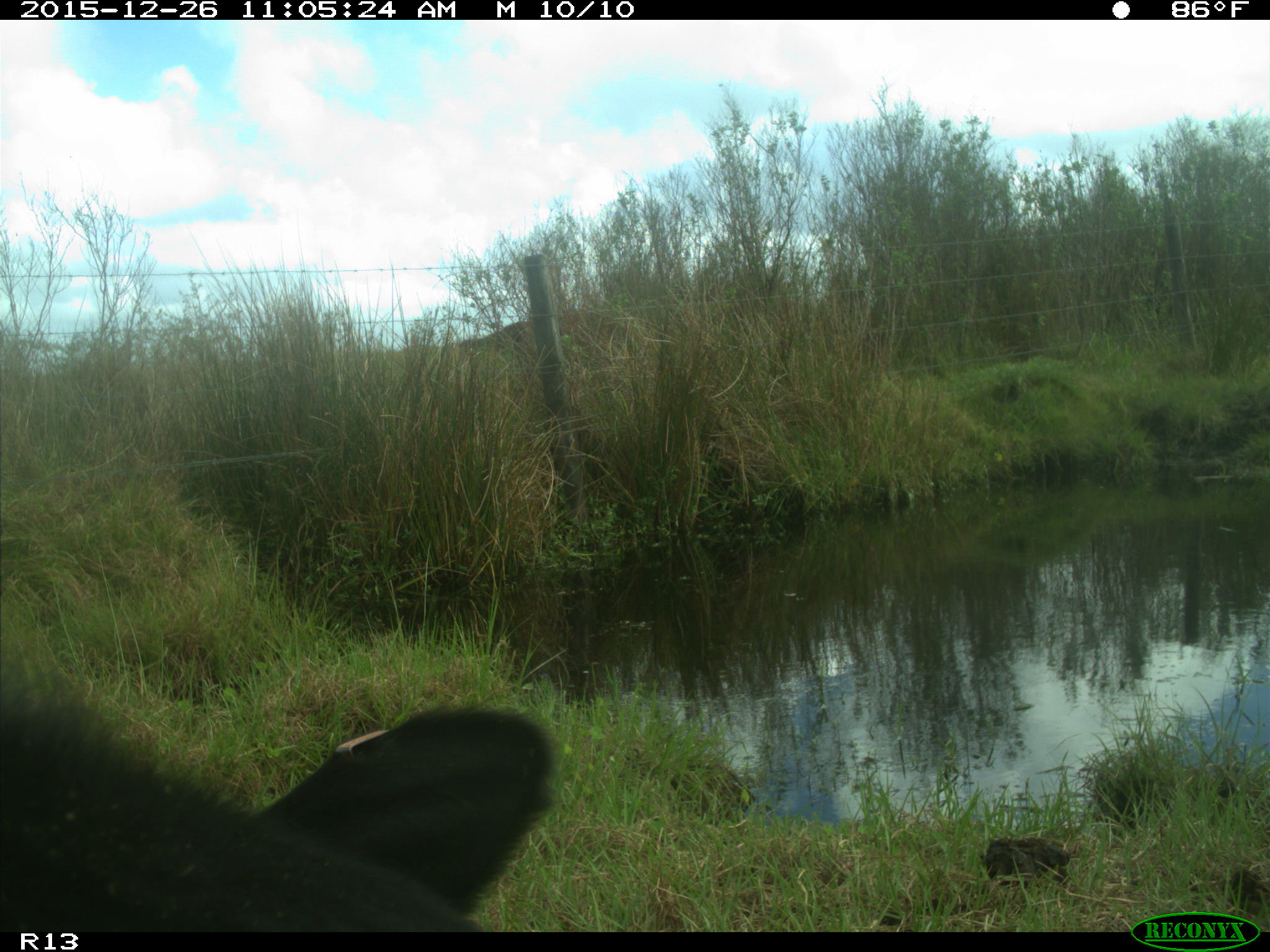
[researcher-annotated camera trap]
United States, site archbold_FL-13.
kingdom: Animalia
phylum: Chordata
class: Mammalia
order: Artiodactyla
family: Bovidae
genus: Bos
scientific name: Bos taurus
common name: domestic cow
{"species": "Bos taurus (domestic cow)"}